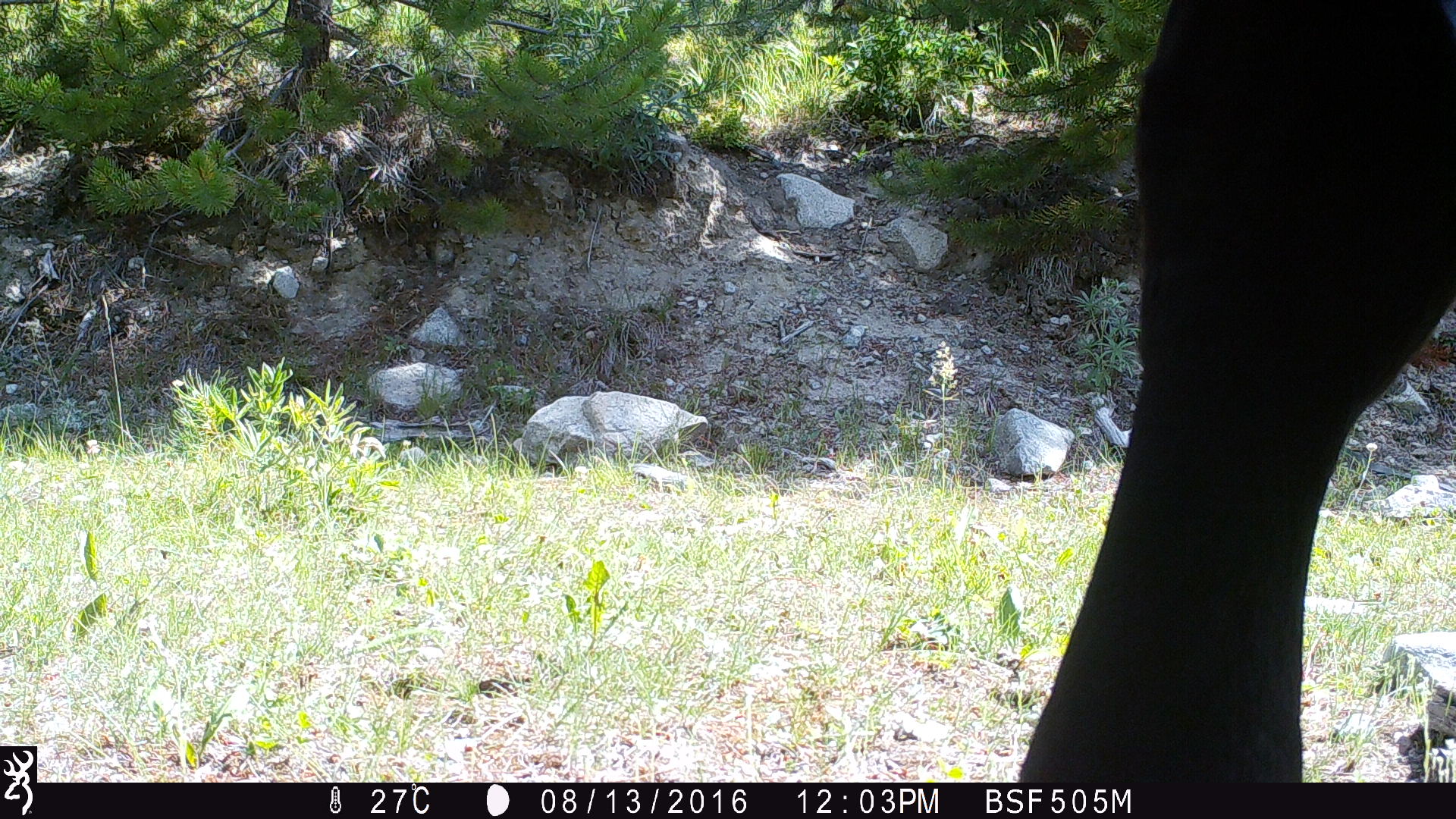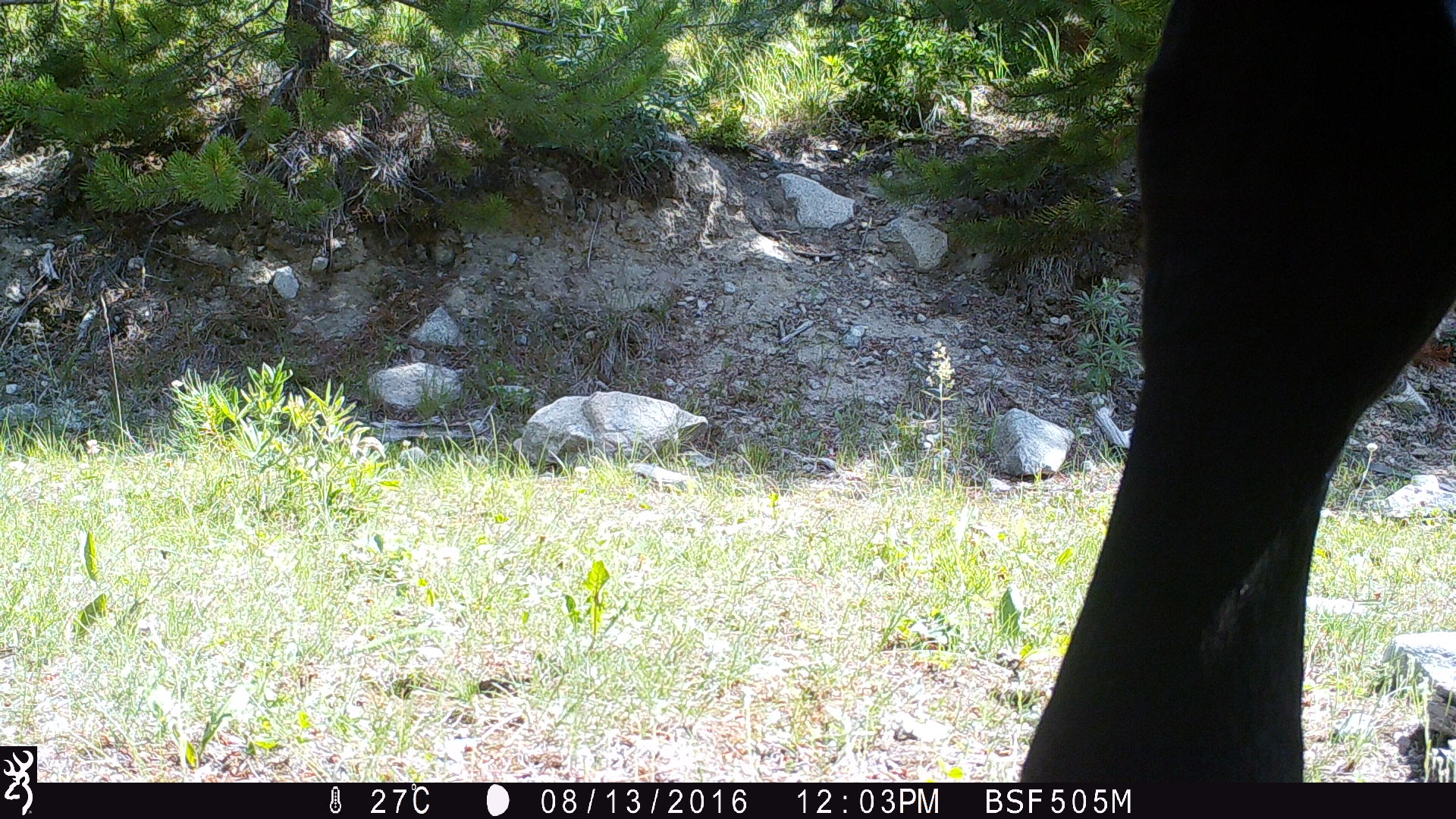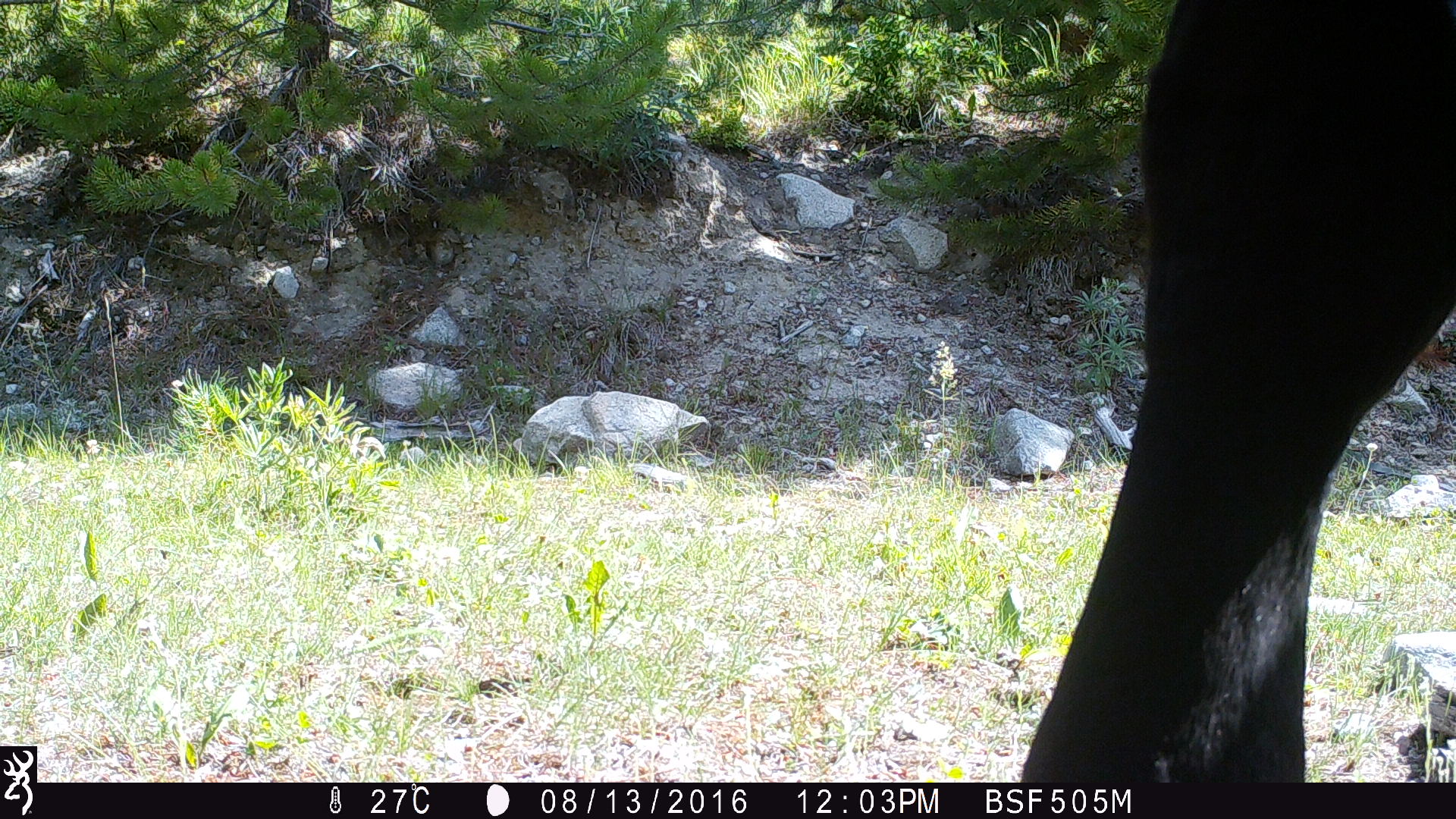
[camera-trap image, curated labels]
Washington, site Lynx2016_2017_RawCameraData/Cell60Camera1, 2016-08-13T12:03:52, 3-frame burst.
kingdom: Animalia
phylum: Chordata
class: Mammalia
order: Artiodactyla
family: Bovidae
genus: Bos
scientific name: Bos taurus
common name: domestic cattle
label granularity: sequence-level